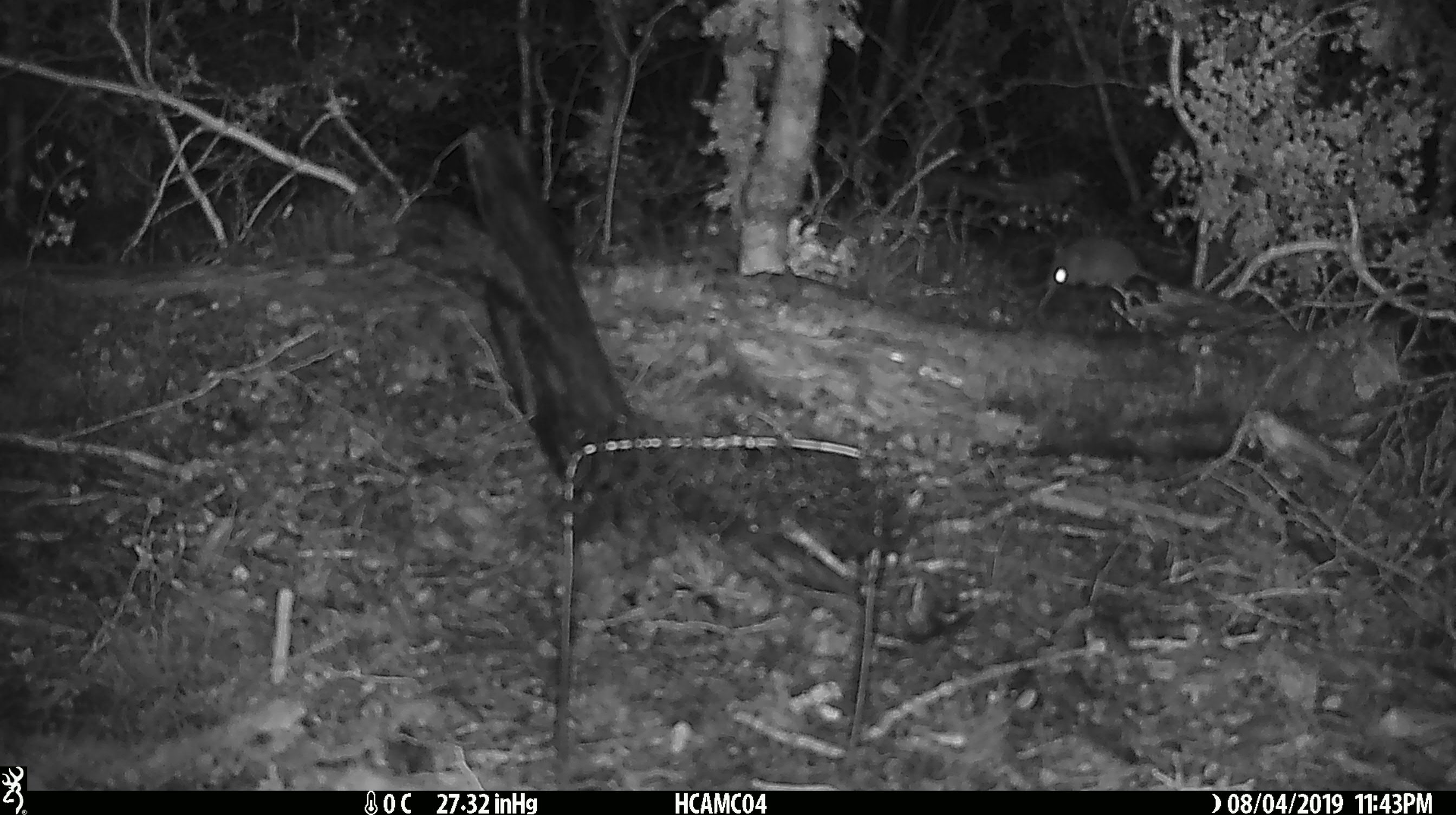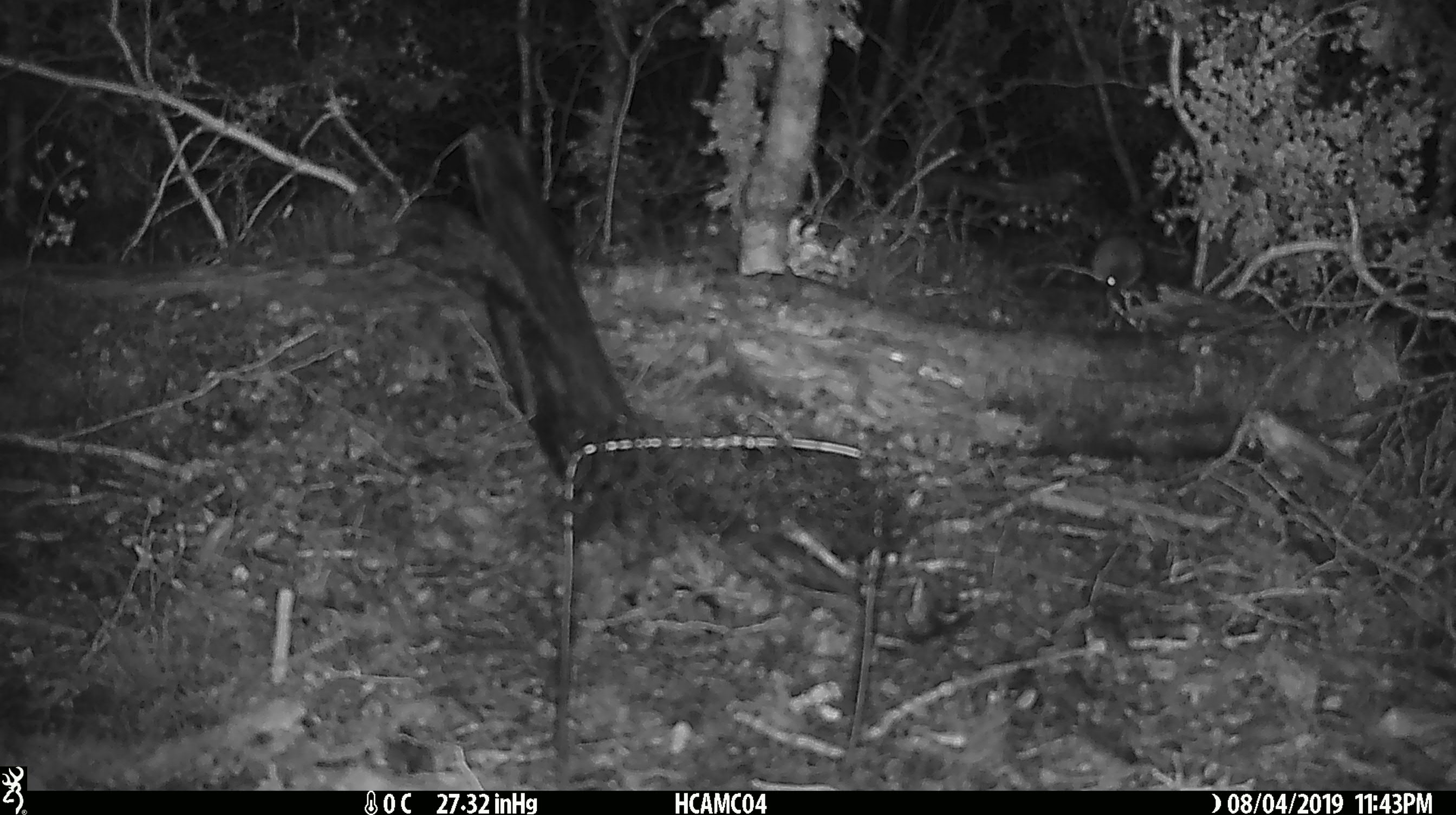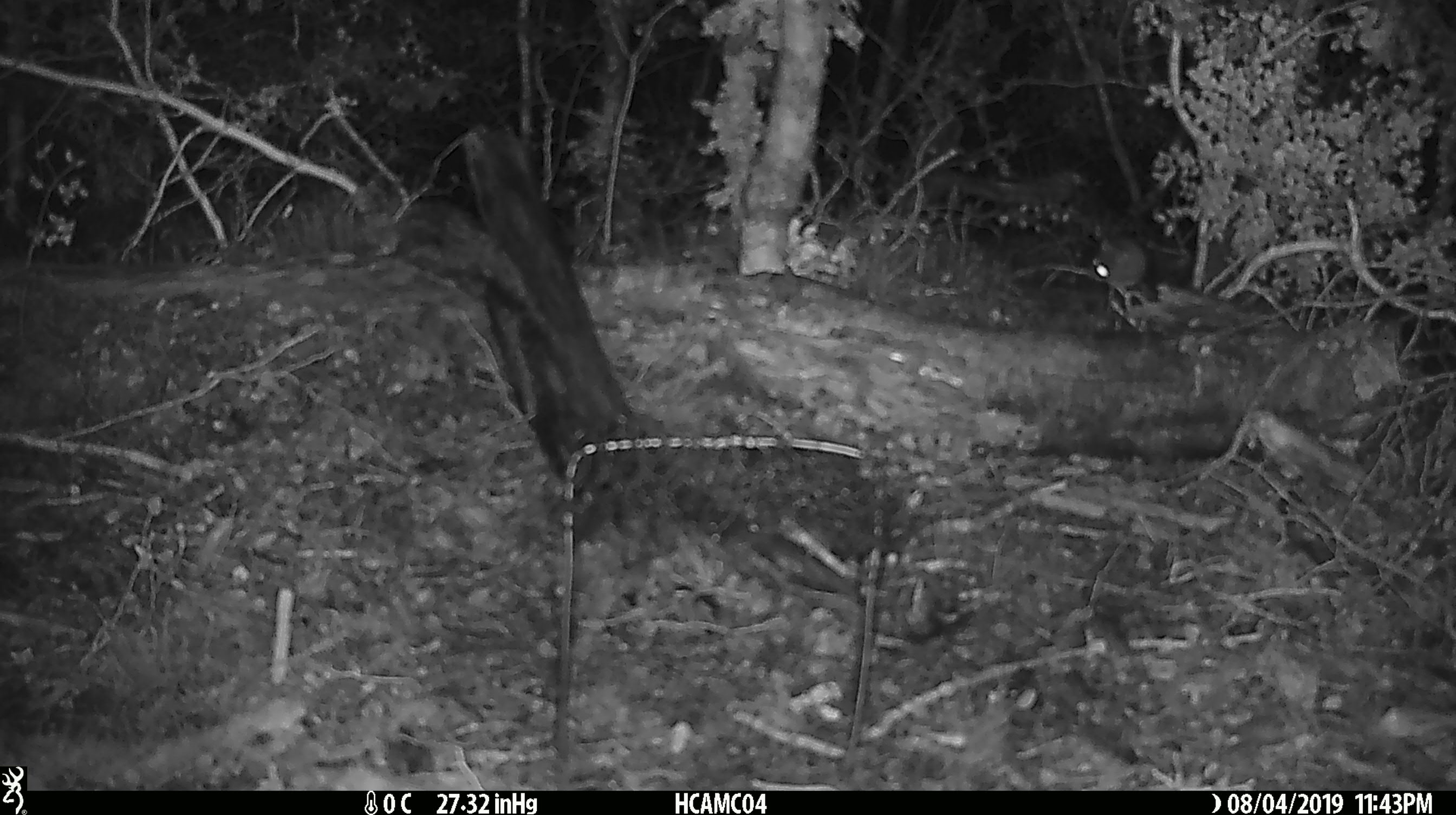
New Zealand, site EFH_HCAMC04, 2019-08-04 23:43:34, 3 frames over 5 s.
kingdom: Animalia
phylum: Chordata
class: Mammalia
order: Rodentia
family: Muridae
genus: Mus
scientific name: Mus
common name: mouse